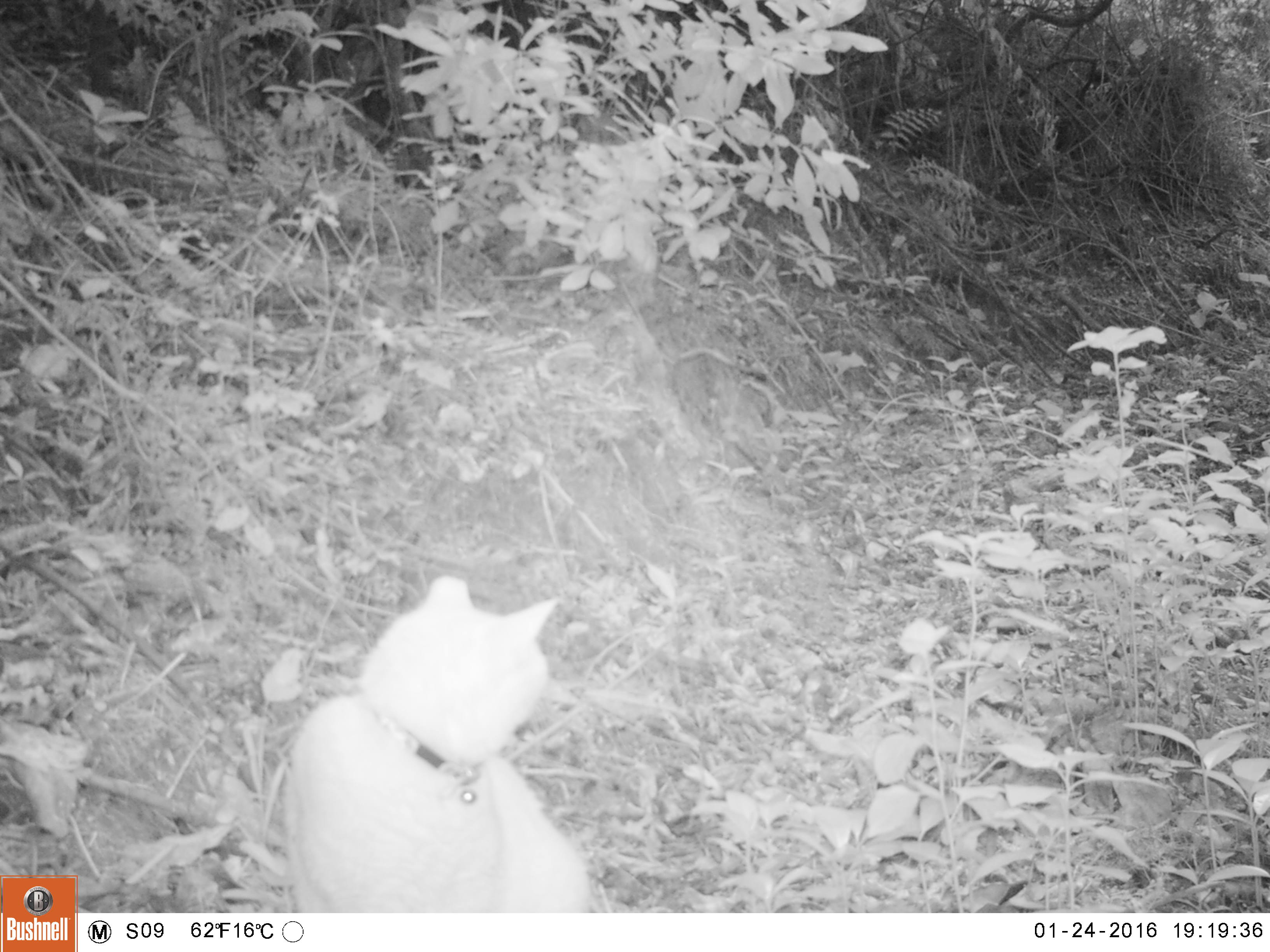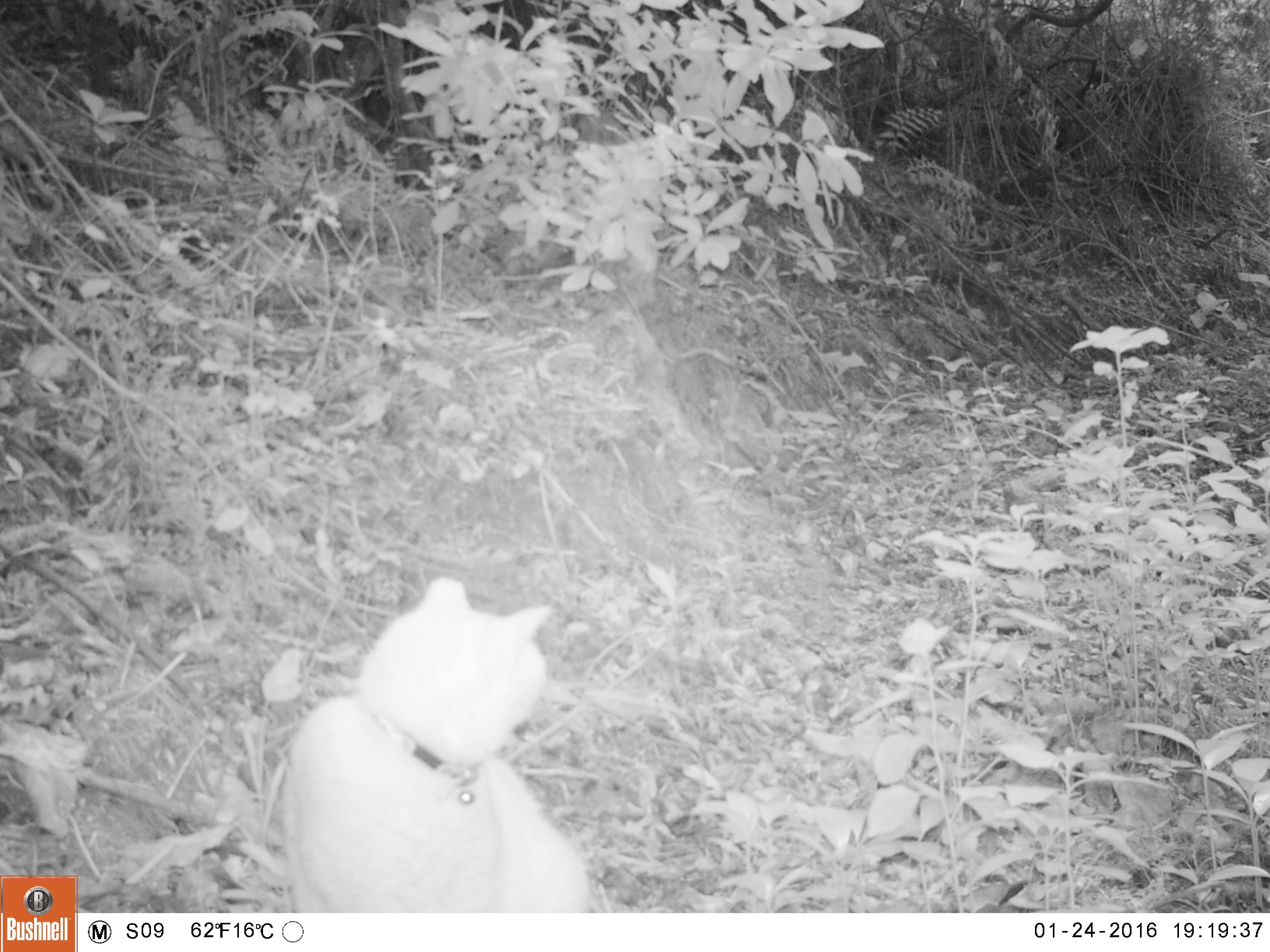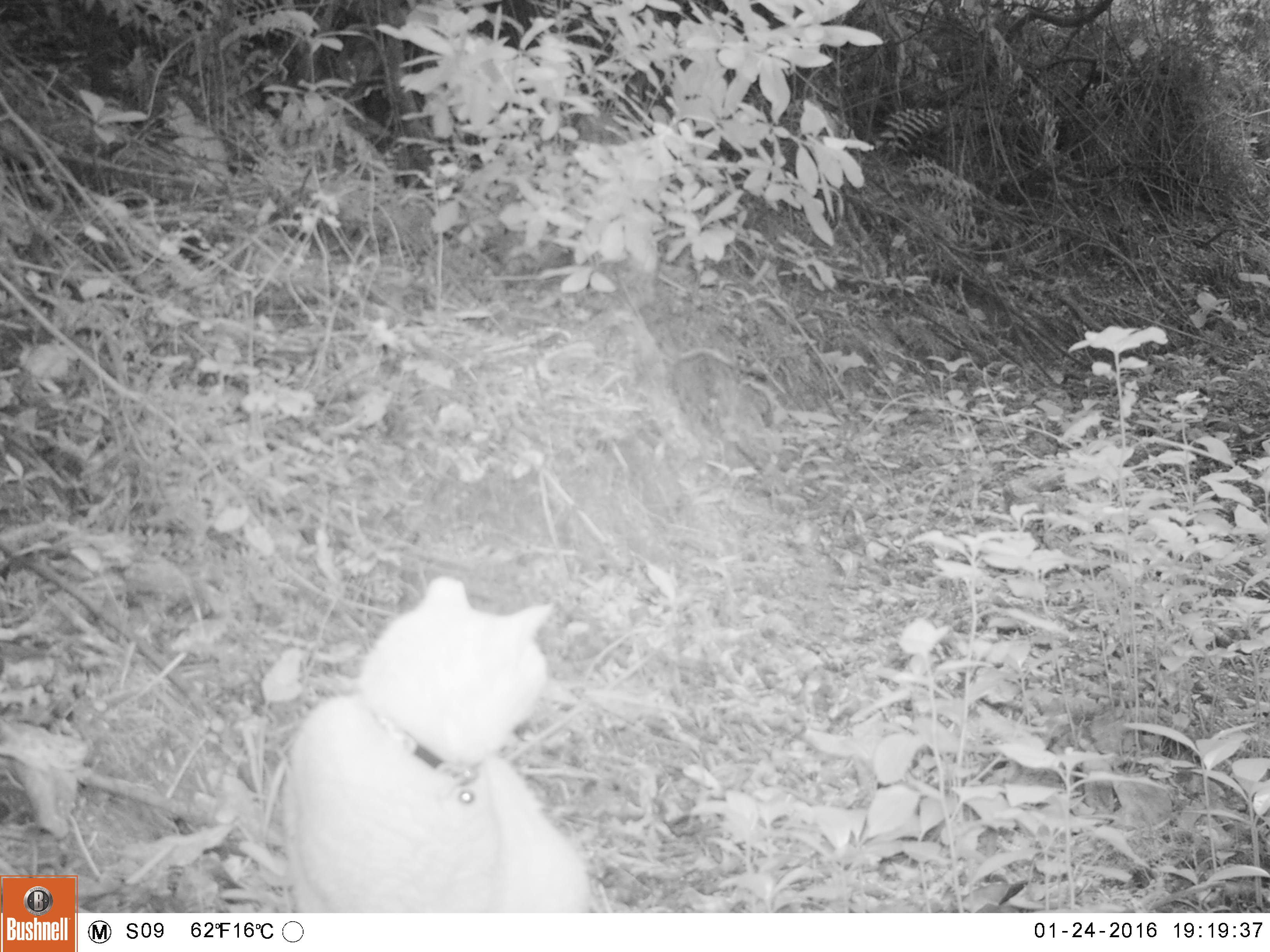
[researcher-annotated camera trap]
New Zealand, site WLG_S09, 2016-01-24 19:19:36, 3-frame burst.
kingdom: Animalia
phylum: Chordata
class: Mammalia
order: Carnivora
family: Felidae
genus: Felis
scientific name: Felis catus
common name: domestic cat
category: cat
Cat (domestic cat) (Felis catus).